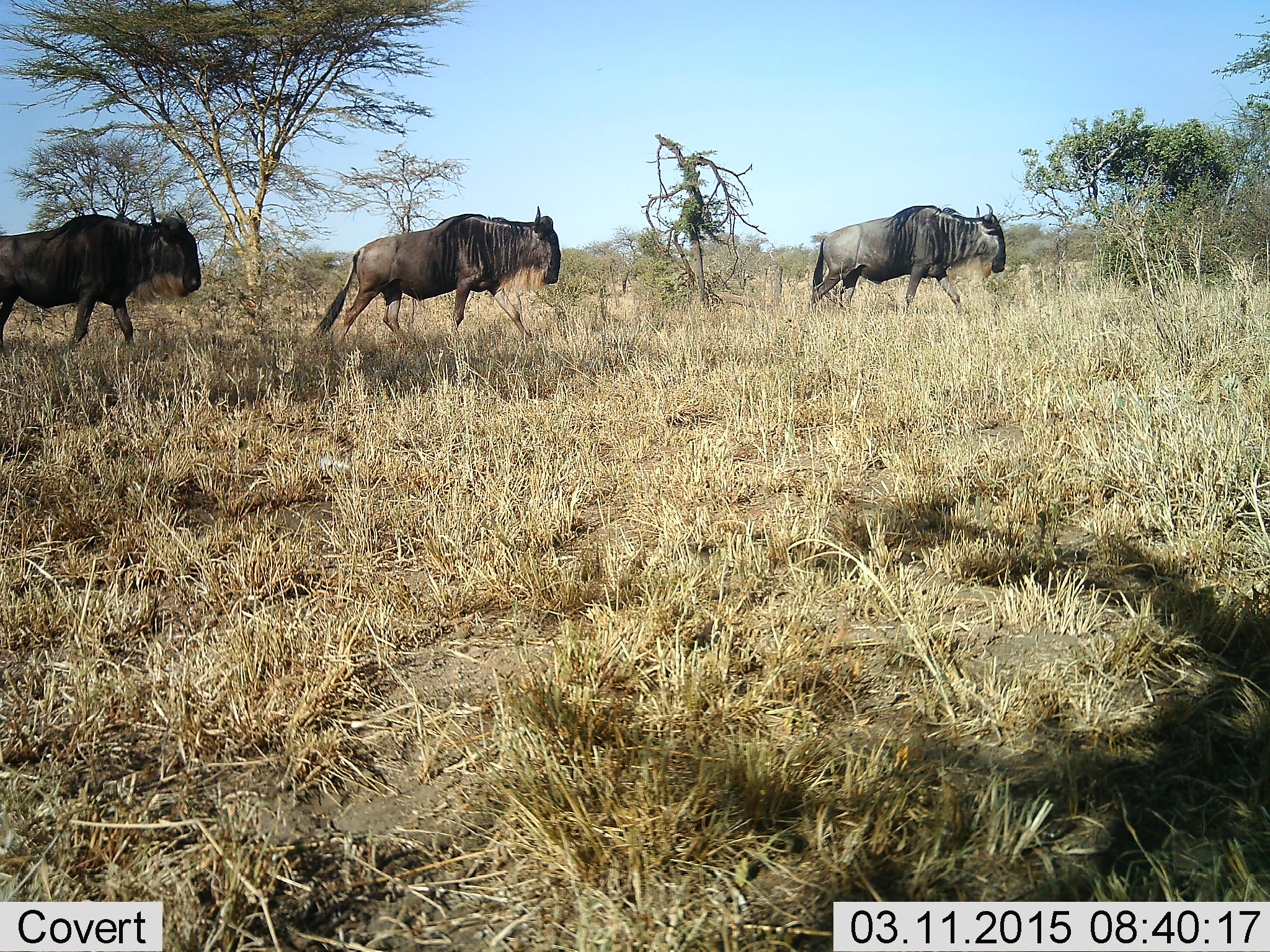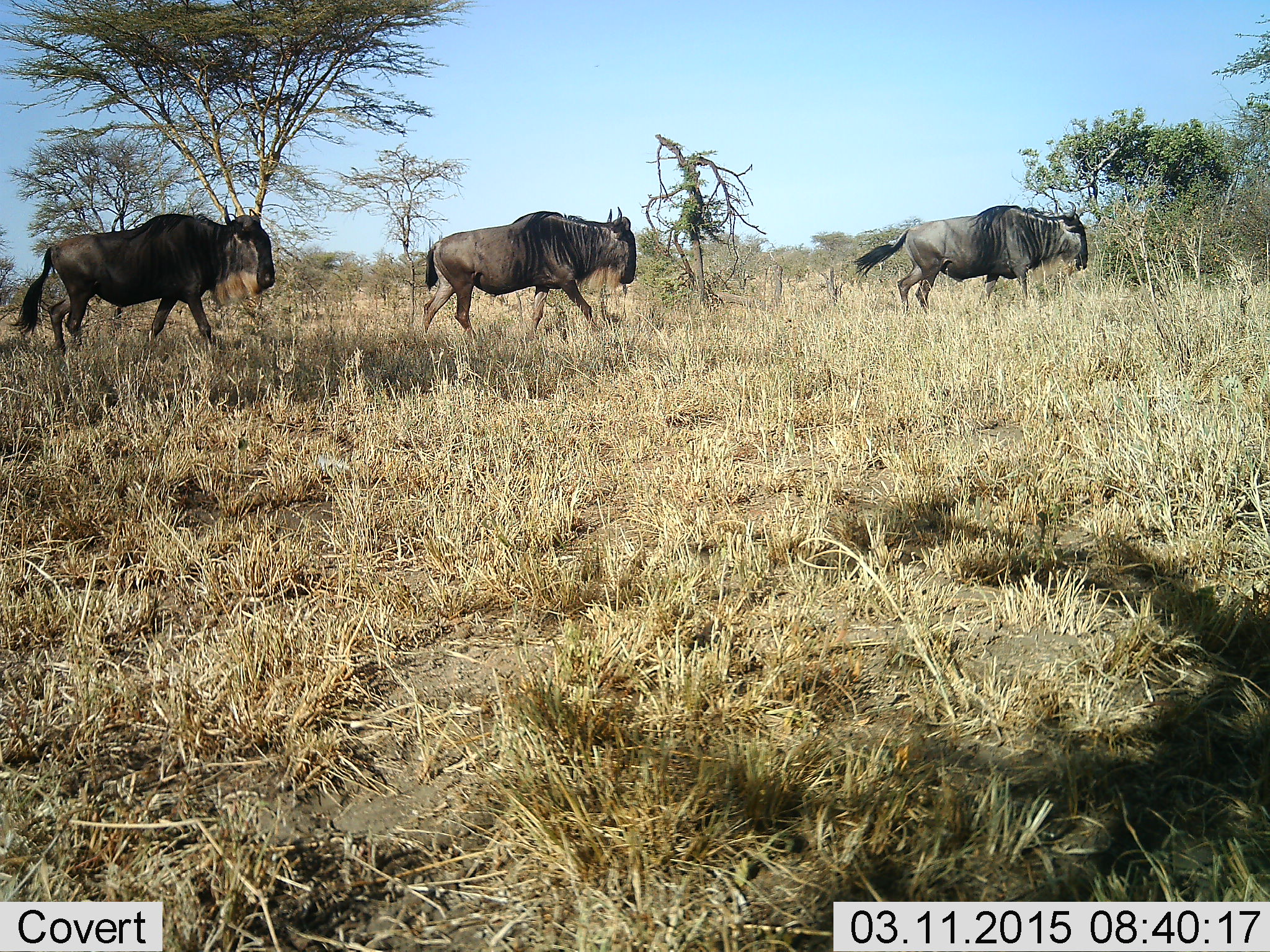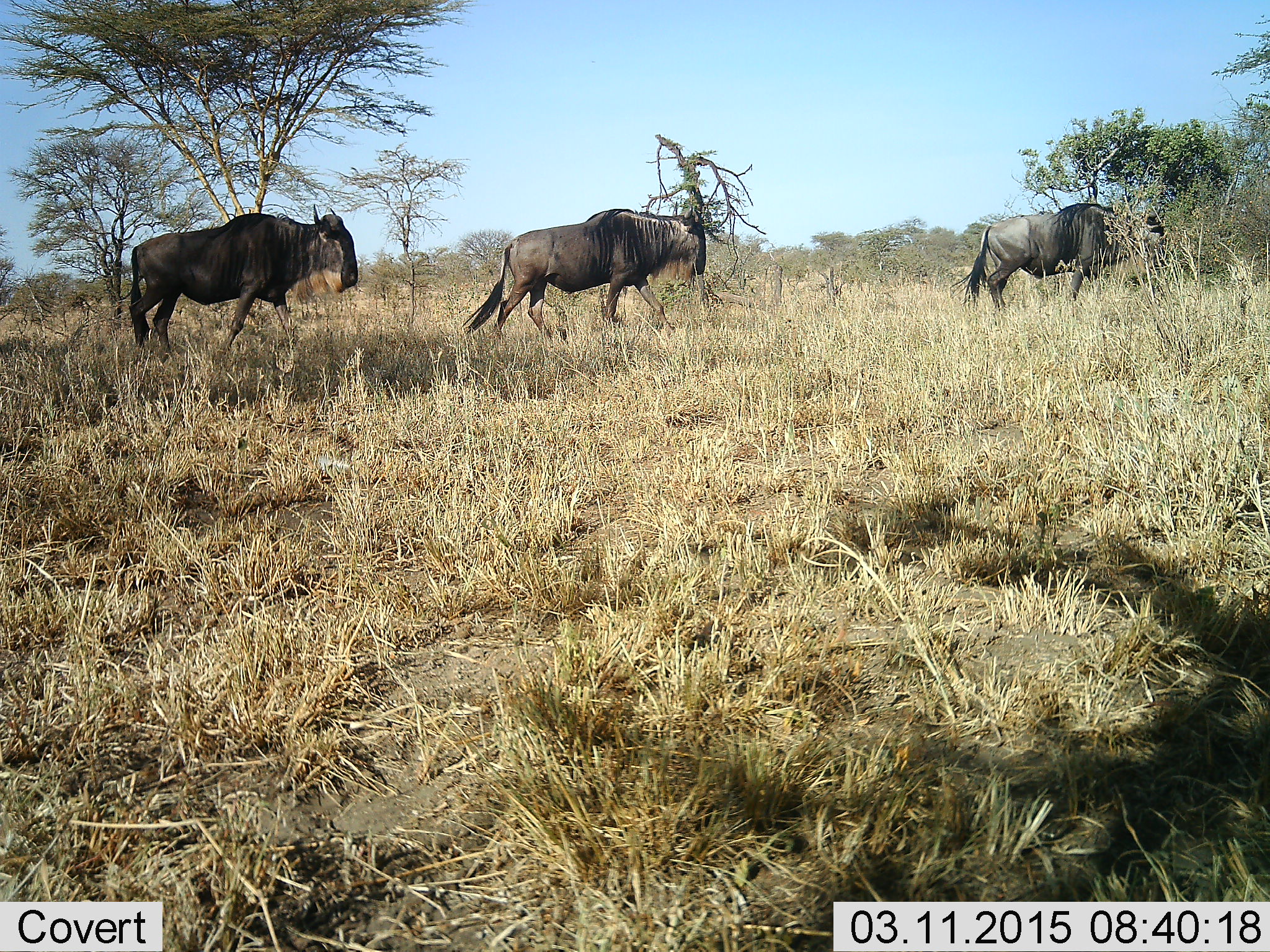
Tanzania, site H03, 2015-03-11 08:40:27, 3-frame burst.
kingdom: Animalia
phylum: Chordata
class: Mammalia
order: Artiodactyla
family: Bovidae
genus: Connochaetes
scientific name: Connochaetes taurinus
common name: blue wildebeest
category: wildebeest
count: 3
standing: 0%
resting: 0%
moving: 100%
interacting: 0%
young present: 0%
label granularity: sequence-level